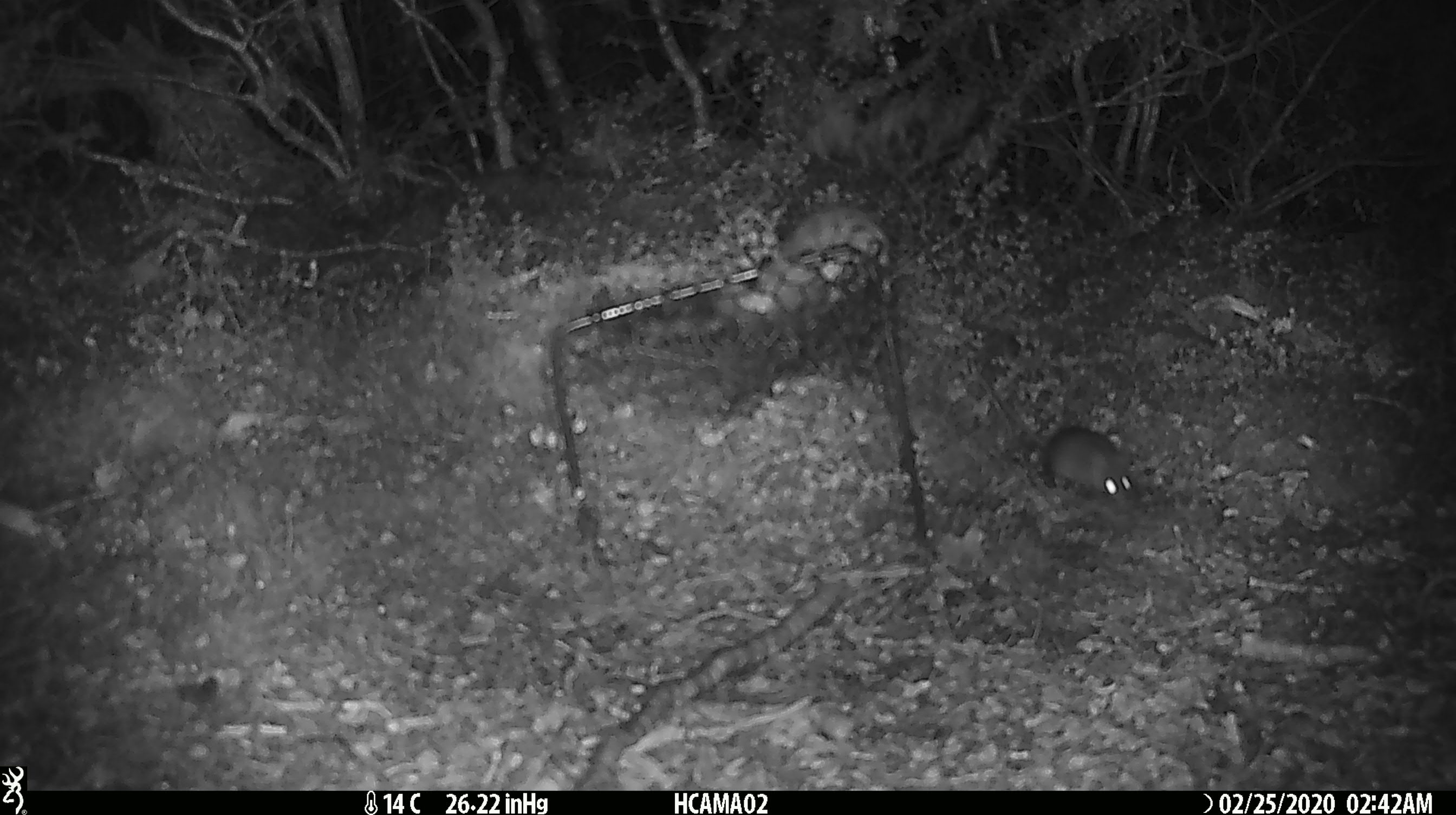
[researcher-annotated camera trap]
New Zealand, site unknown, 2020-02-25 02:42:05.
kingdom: Animalia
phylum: Chordata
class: Mammalia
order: Rodentia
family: Muridae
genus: Mus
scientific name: Mus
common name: mouse